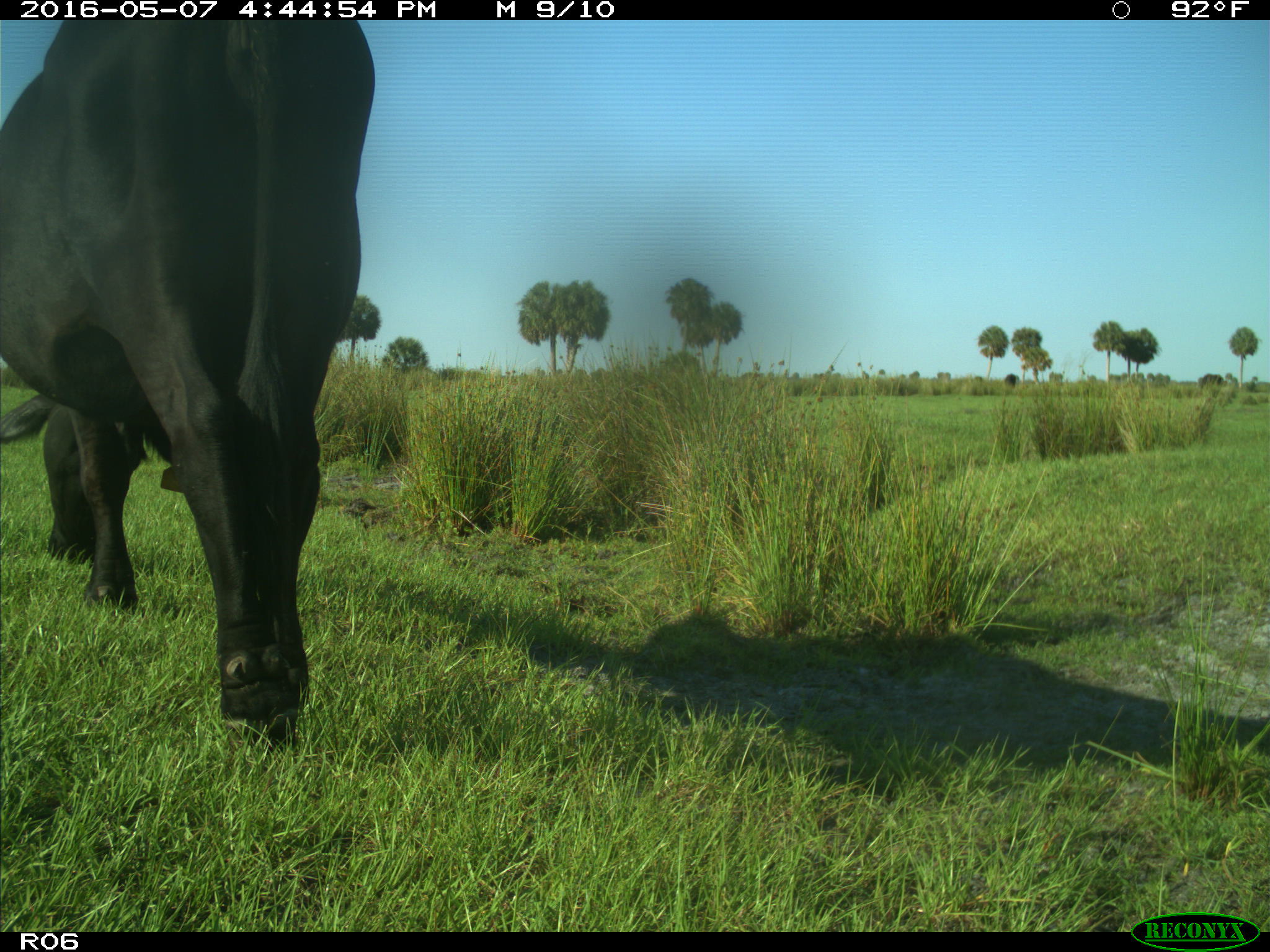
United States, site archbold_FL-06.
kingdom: Animalia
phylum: Chordata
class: Mammalia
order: Artiodactyla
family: Bovidae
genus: Bos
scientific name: Bos taurus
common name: domestic cow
Bos taurus (domestic cow).